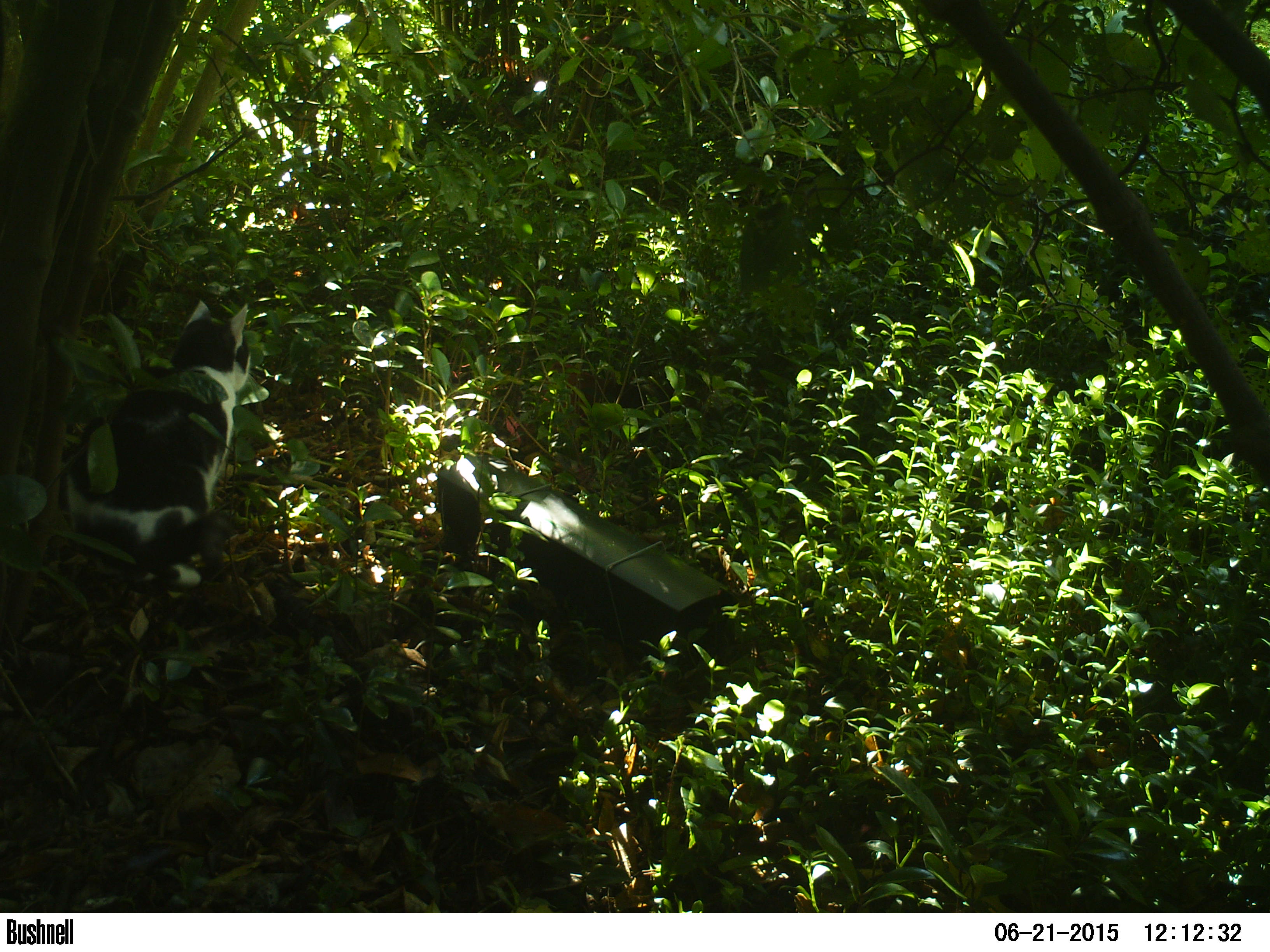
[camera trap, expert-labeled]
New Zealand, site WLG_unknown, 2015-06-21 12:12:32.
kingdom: Animalia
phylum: Chordata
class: Mammalia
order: Carnivora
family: Felidae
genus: Felis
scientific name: Felis catus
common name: domestic cat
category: cat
Cat (domestic cat) (Felis catus).